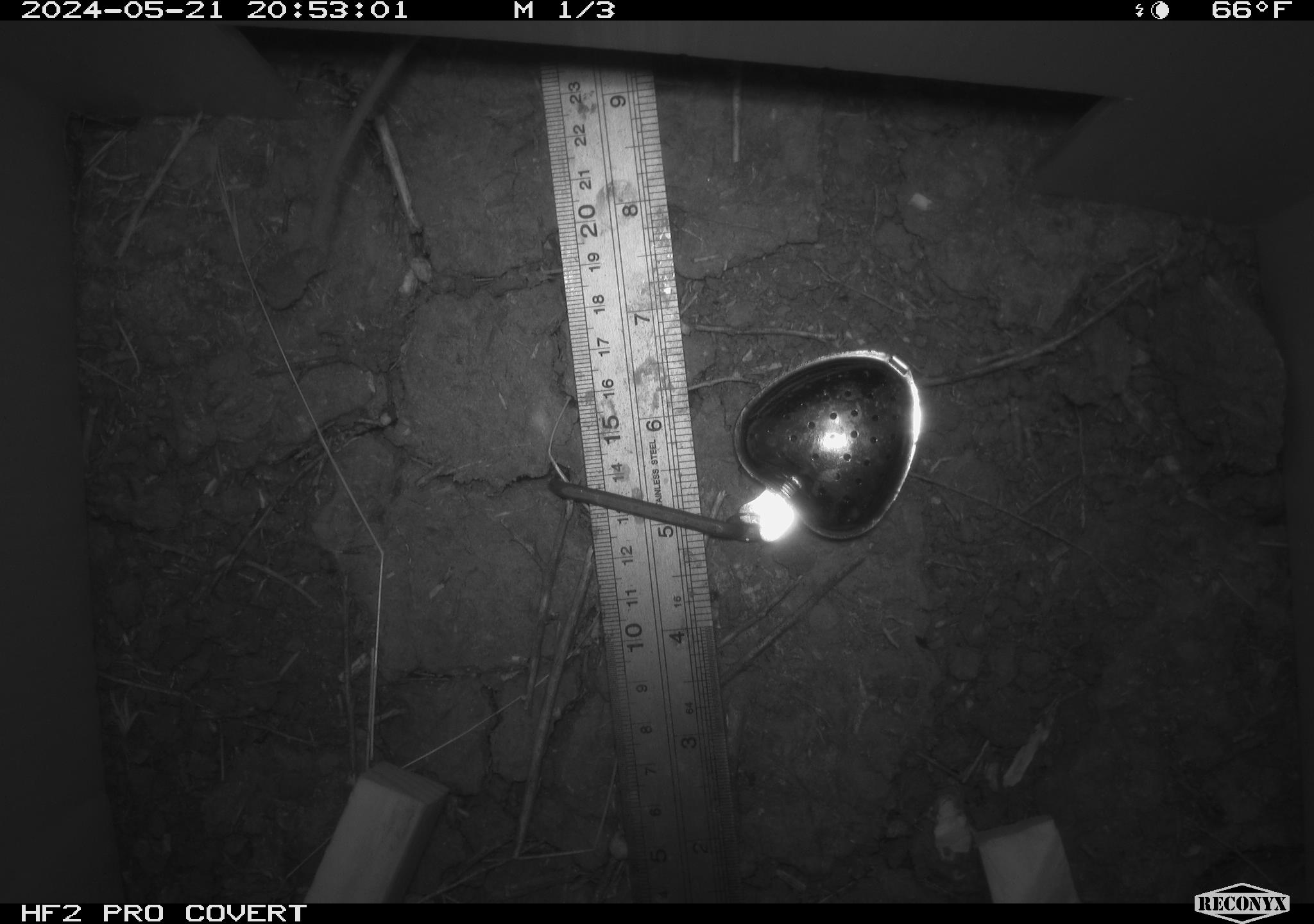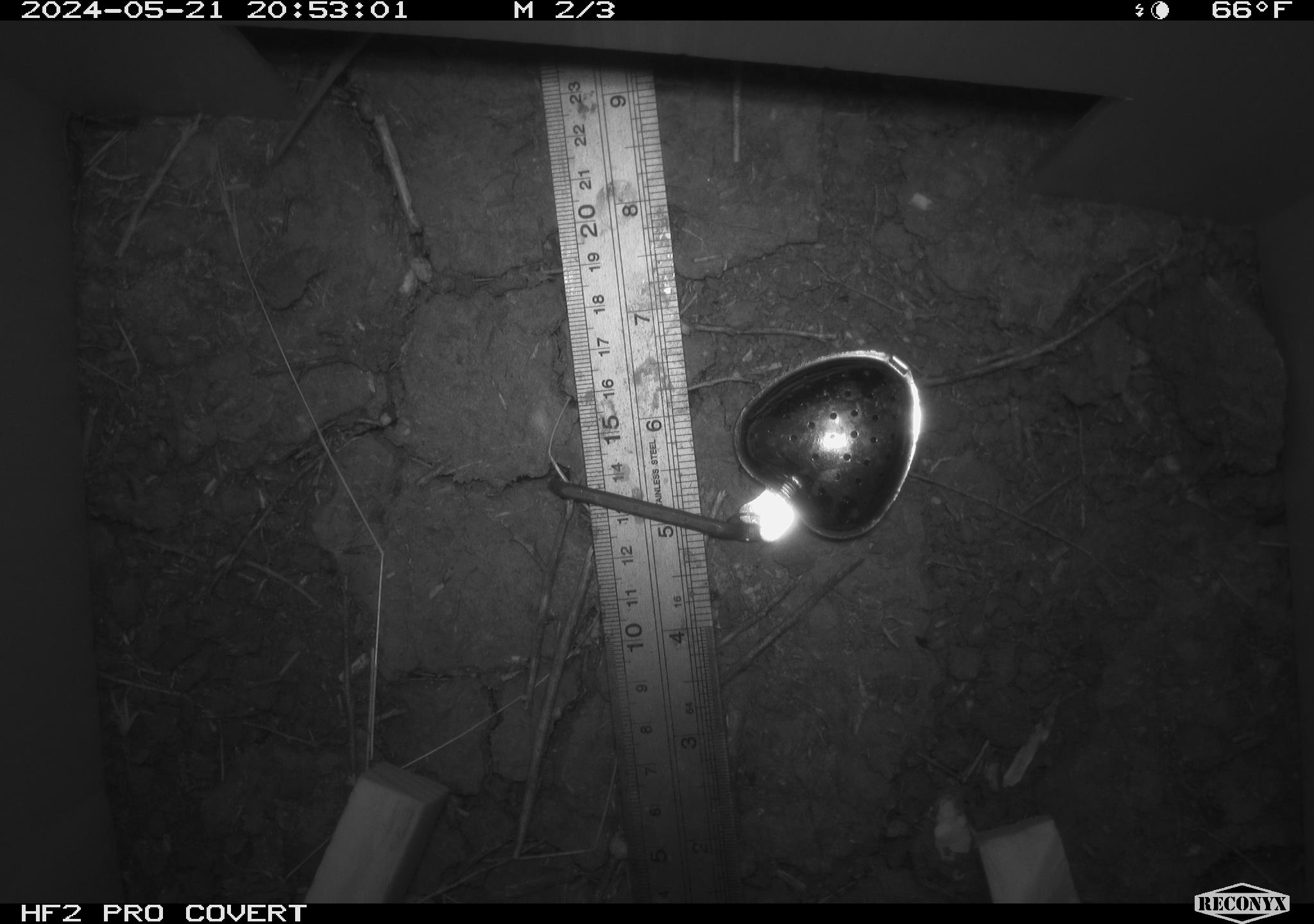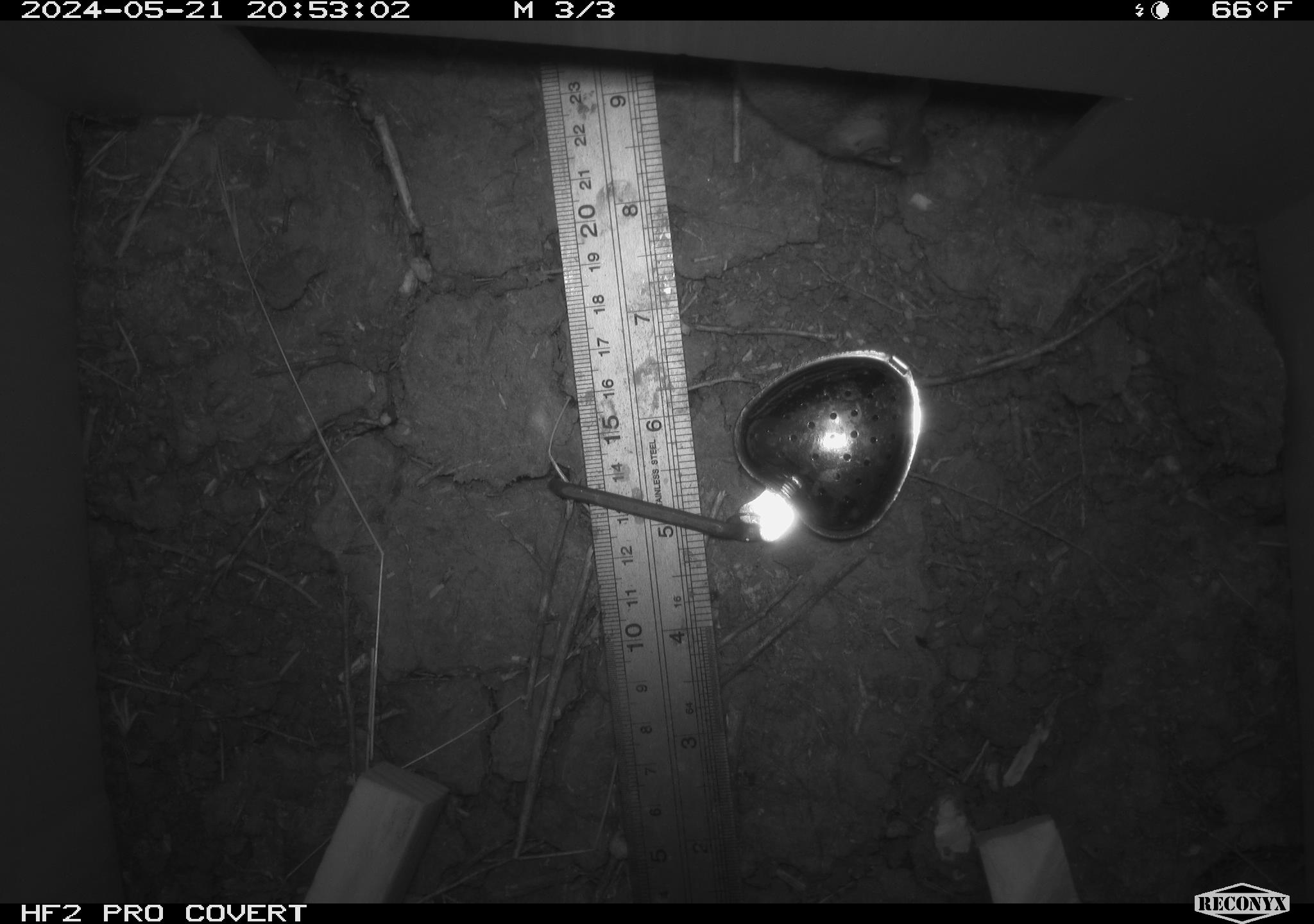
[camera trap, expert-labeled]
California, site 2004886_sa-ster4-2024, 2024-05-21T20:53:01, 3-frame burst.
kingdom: Animalia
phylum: Chordata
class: Mammalia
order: Rodentia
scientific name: Rodentia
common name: mouse species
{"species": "mouse species (Rodentia)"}